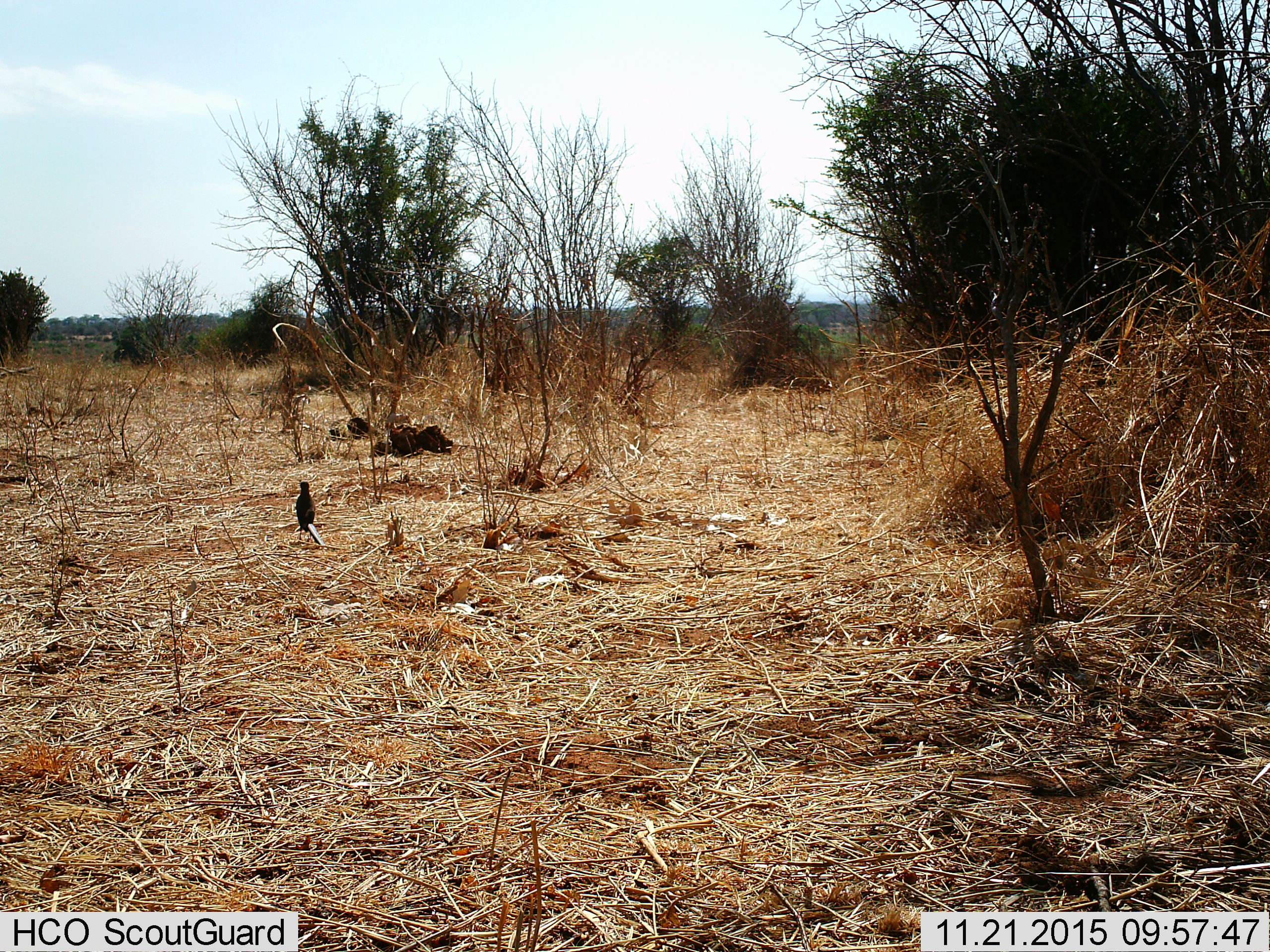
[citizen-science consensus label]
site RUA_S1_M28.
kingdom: Animalia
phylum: Chordata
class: Aves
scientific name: Aves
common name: bird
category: birdother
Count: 1.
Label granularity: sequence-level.